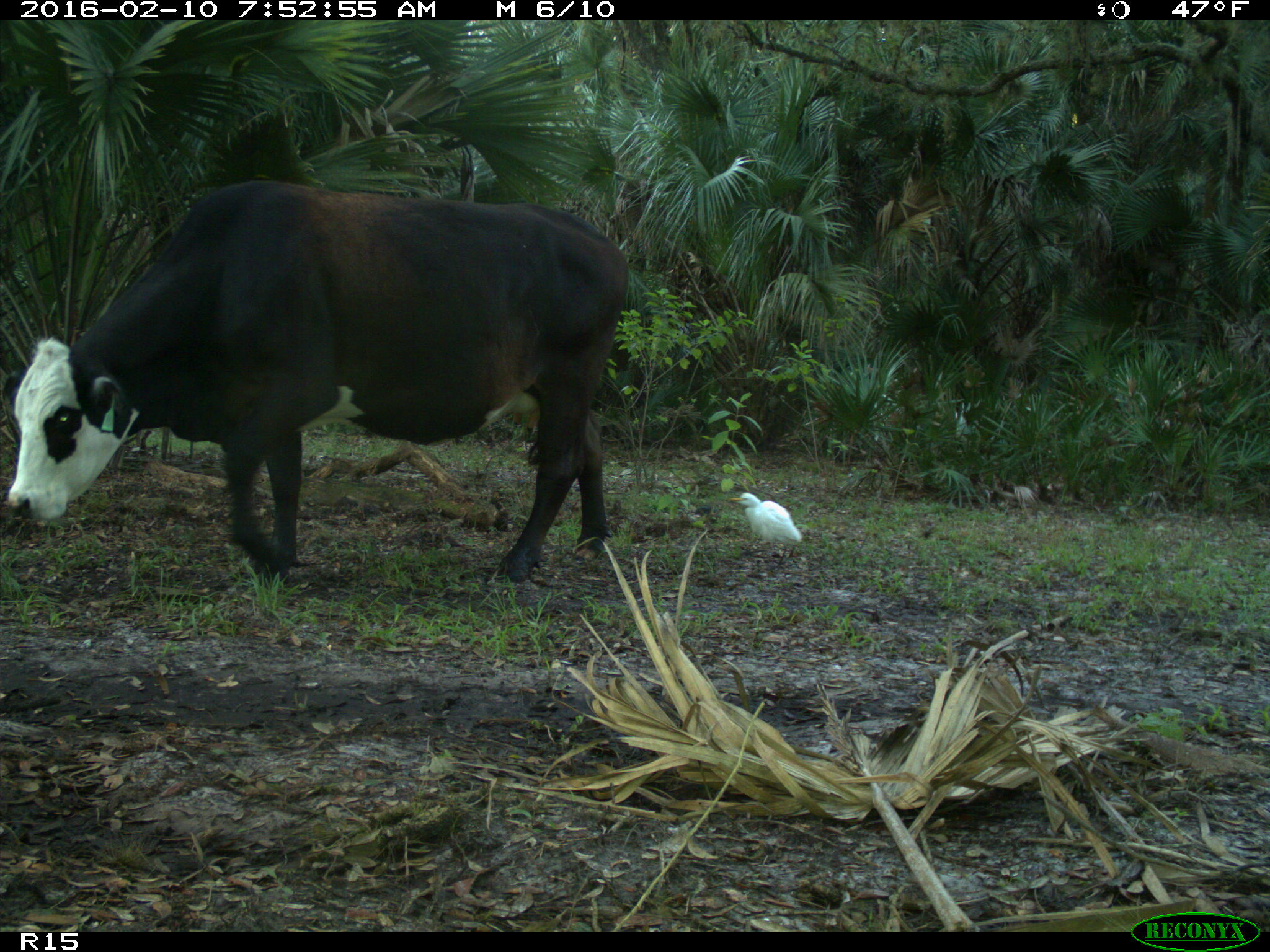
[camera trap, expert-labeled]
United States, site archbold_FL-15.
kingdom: Animalia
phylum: Chordata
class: Mammalia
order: Artiodactyla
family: Bovidae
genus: Bos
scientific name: Bos taurus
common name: domestic cow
Bos taurus (domestic cow).